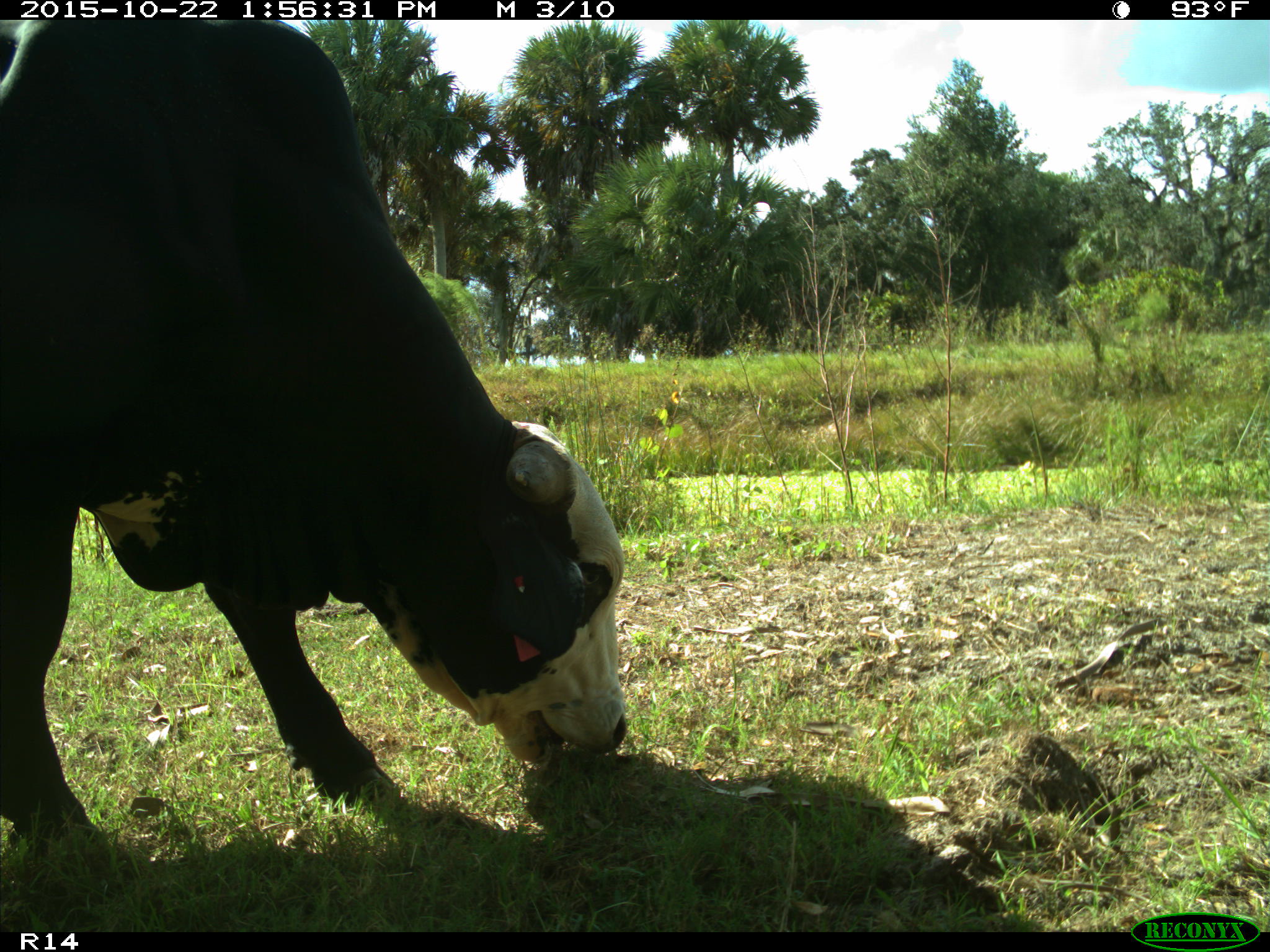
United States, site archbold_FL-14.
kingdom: Animalia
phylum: Chordata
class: Mammalia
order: Artiodactyla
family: Bovidae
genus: Bos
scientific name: Bos taurus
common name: domestic cow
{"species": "Bos taurus (domestic cow)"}